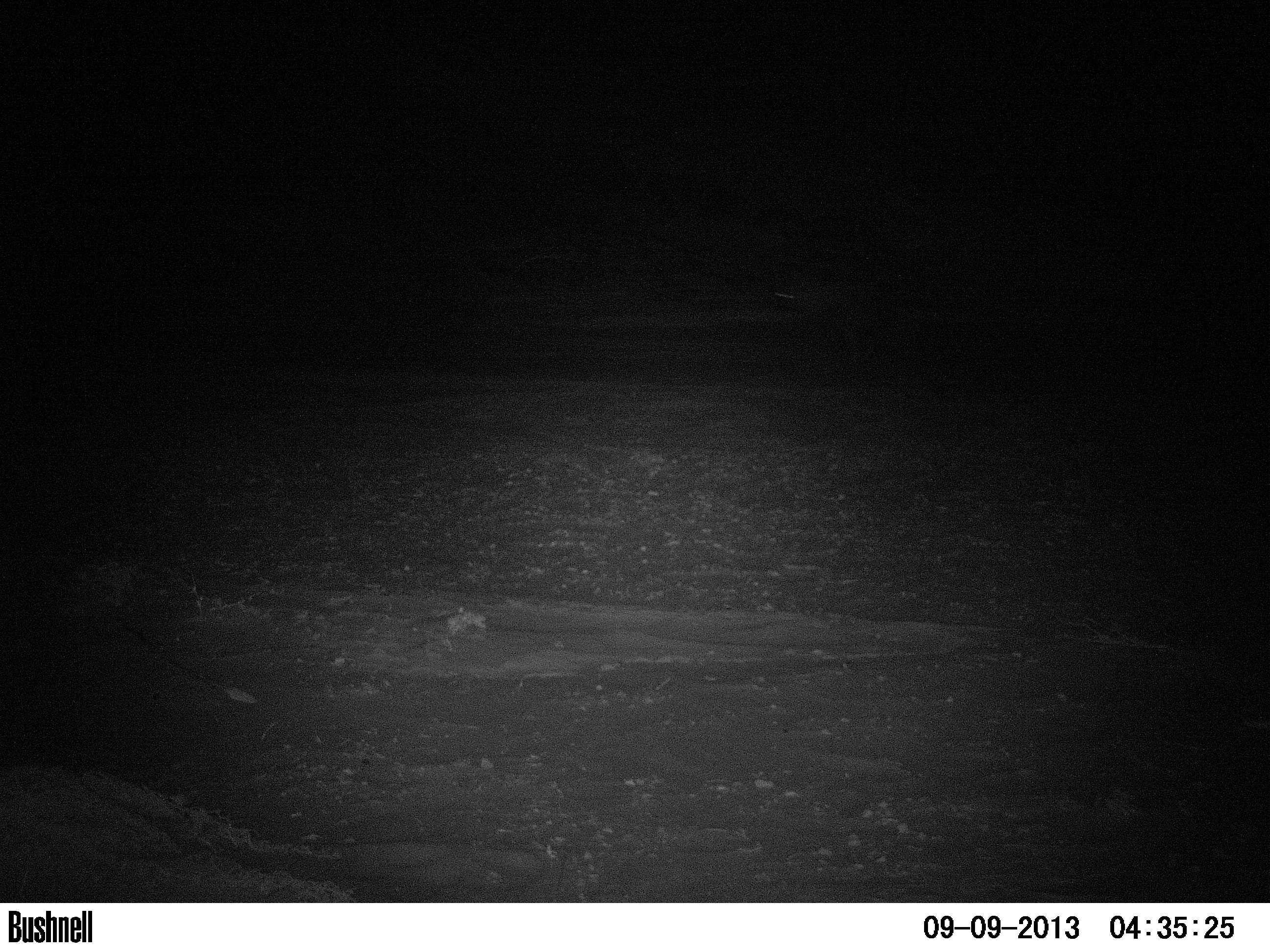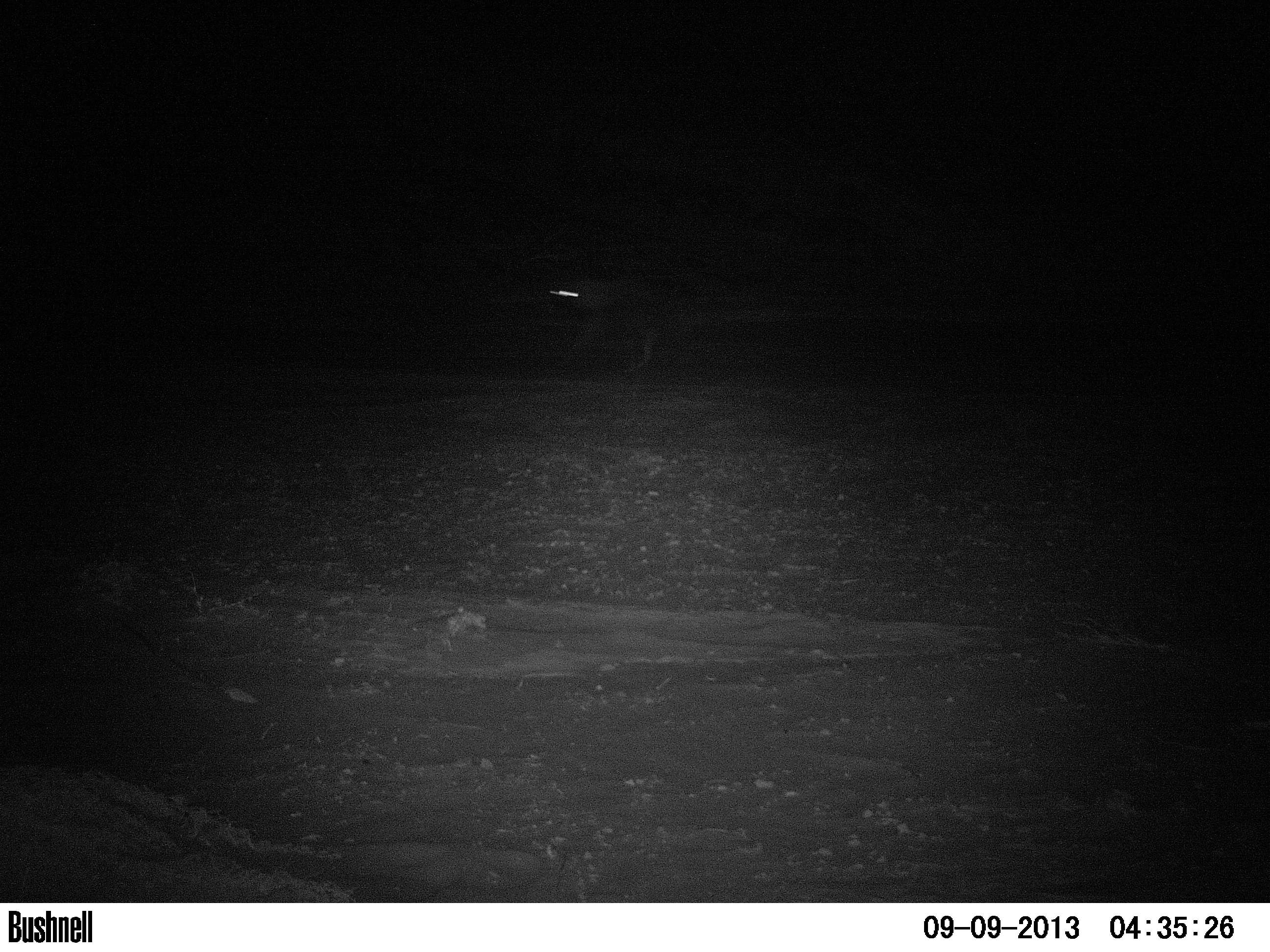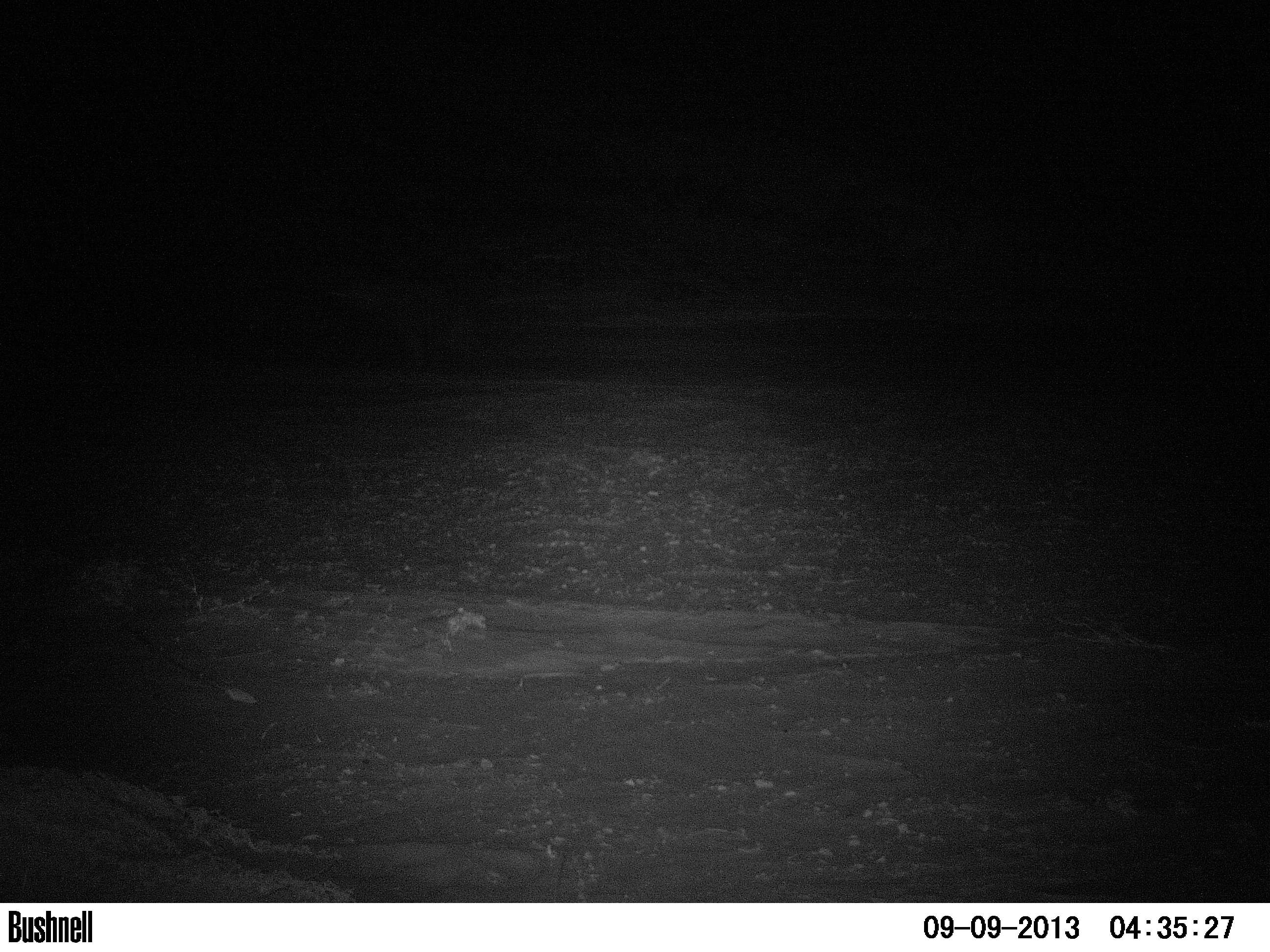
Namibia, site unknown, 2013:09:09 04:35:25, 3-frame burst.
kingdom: Animalia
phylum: Chordata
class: Mammalia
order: Carnivora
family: Hyaenidae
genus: Parahyaena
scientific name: Parahyaena brunnea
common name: brown hyena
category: hyaena brunnea